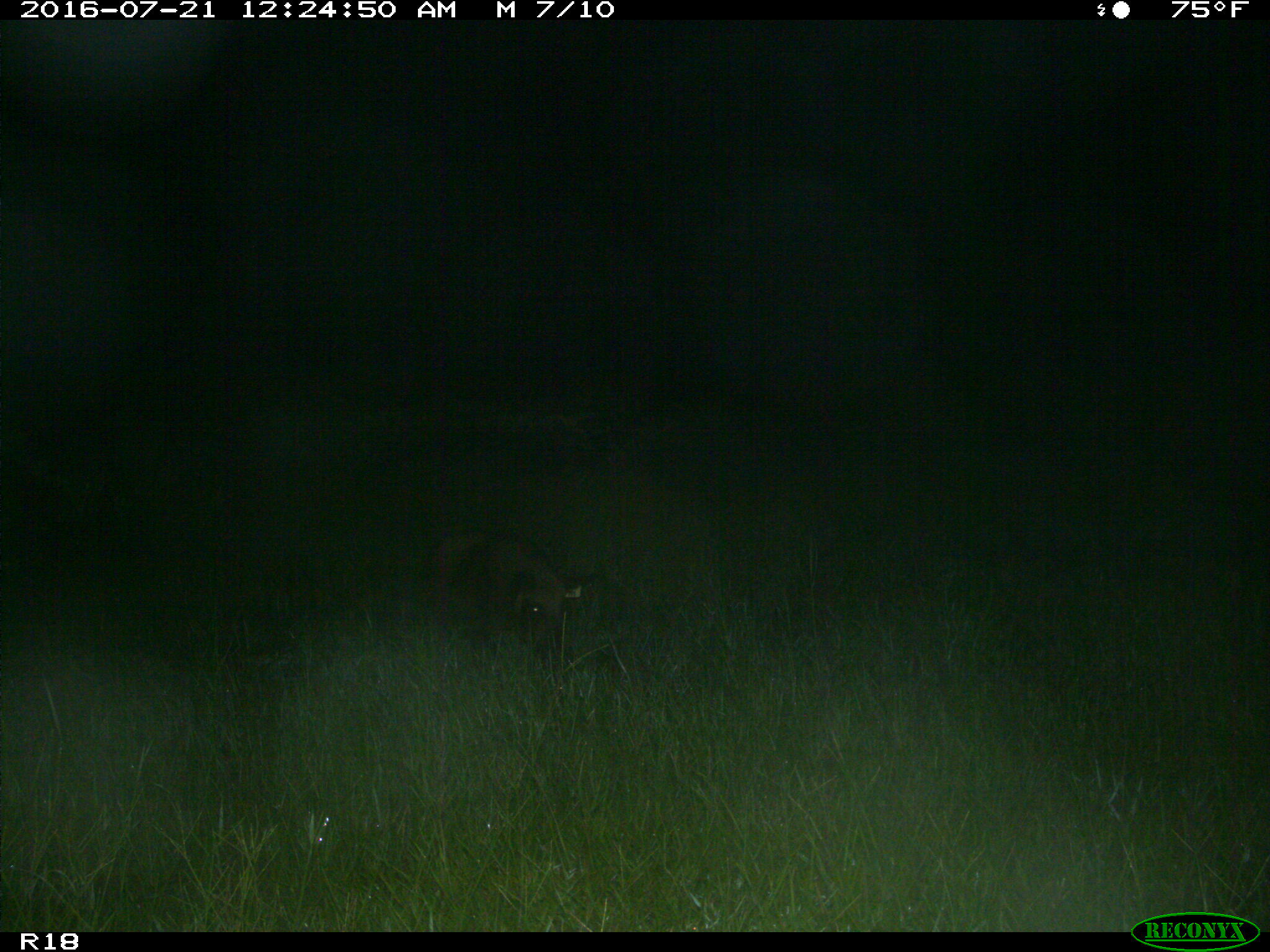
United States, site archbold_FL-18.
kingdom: Animalia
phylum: Chordata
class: Mammalia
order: Artiodactyla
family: Suidae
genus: Sus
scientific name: Sus scrofa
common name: wild boar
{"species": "Sus scrofa (wild boar)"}